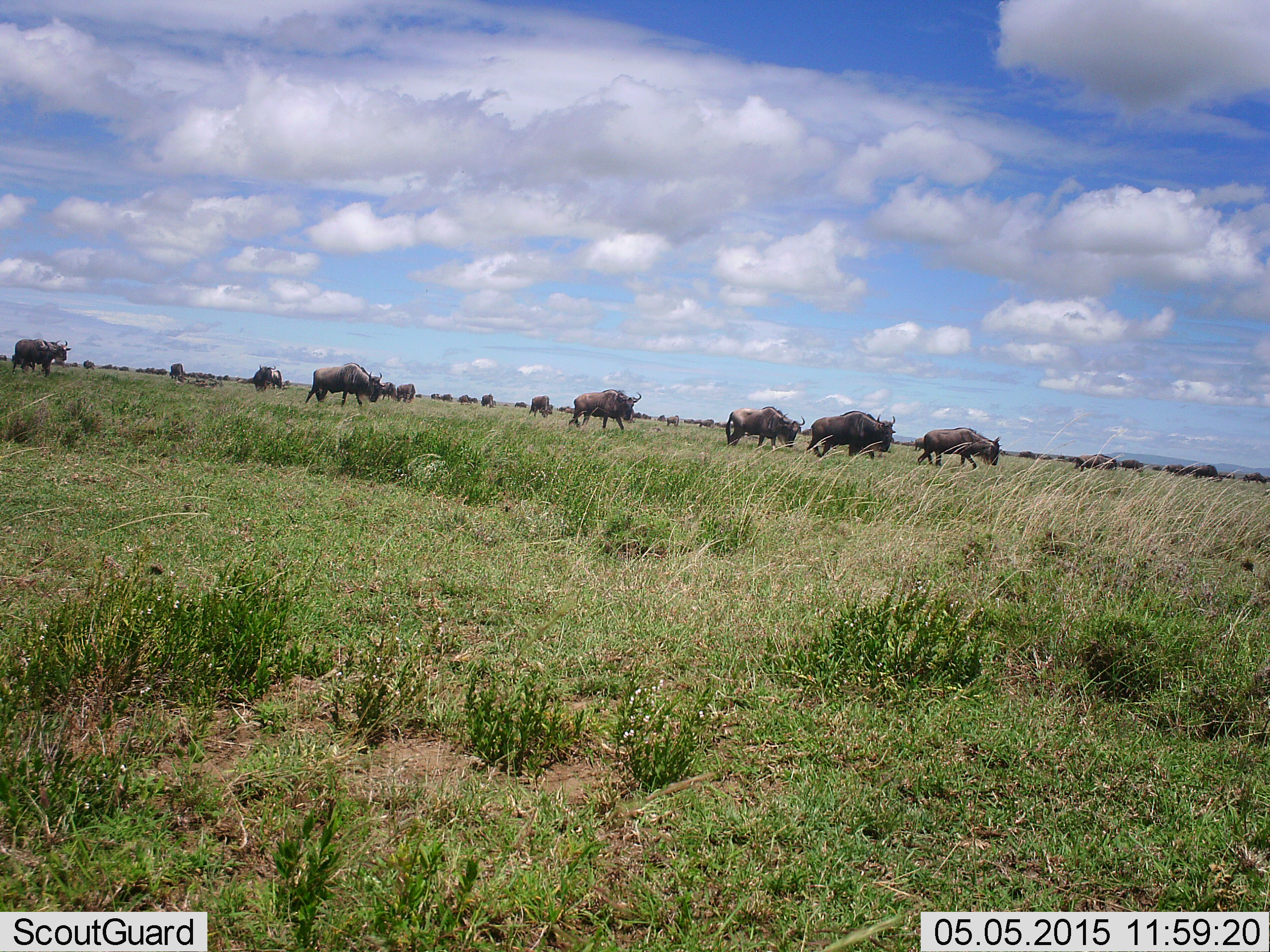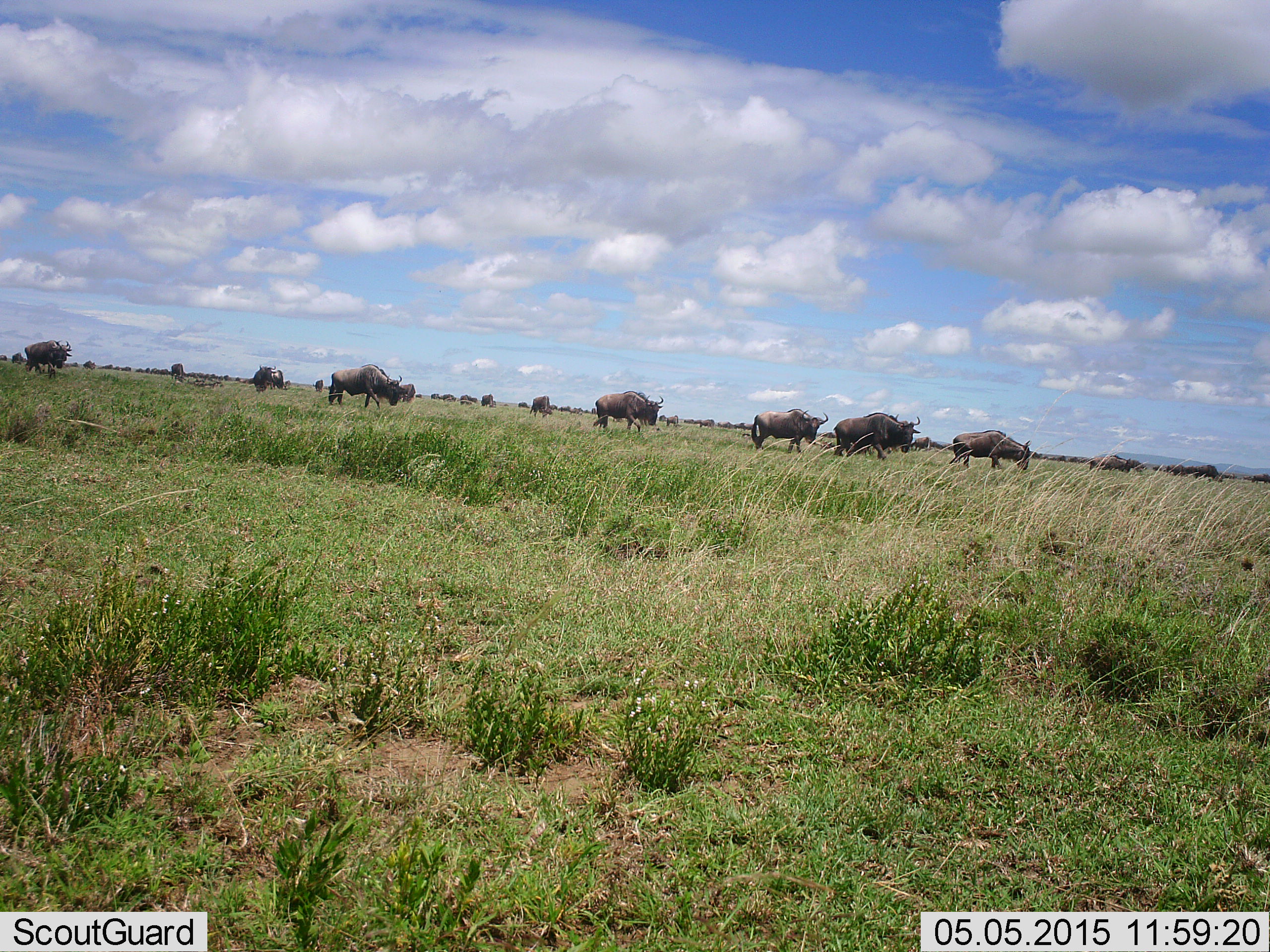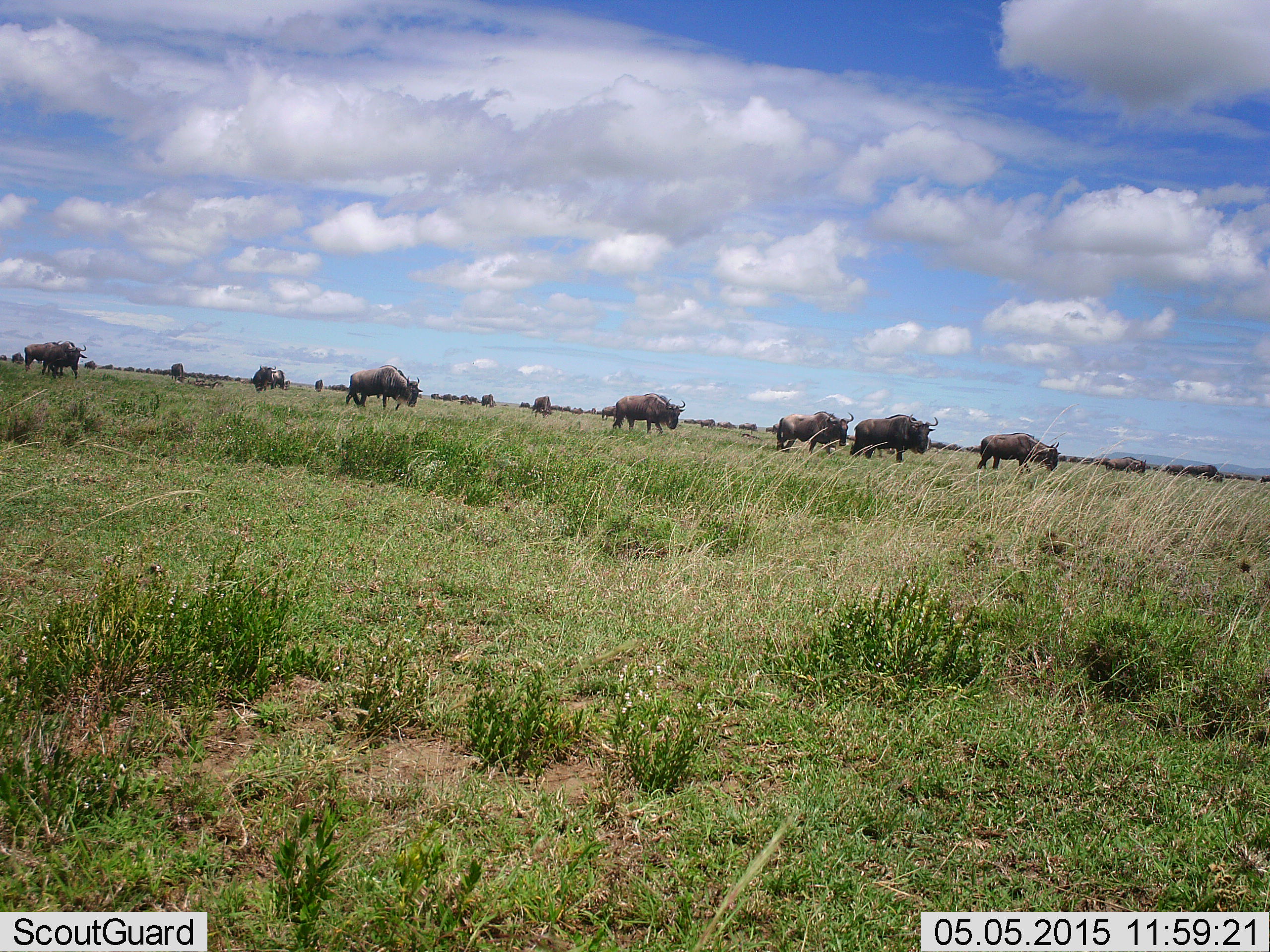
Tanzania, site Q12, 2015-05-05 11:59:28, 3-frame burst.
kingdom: Animalia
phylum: Chordata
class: Mammalia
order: Artiodactyla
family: Bovidae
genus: Connochaetes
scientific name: Connochaetes taurinus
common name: blue wildebeest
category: wildebeest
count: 11-50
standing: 40%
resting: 10%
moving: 100%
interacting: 10%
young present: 0%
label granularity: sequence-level